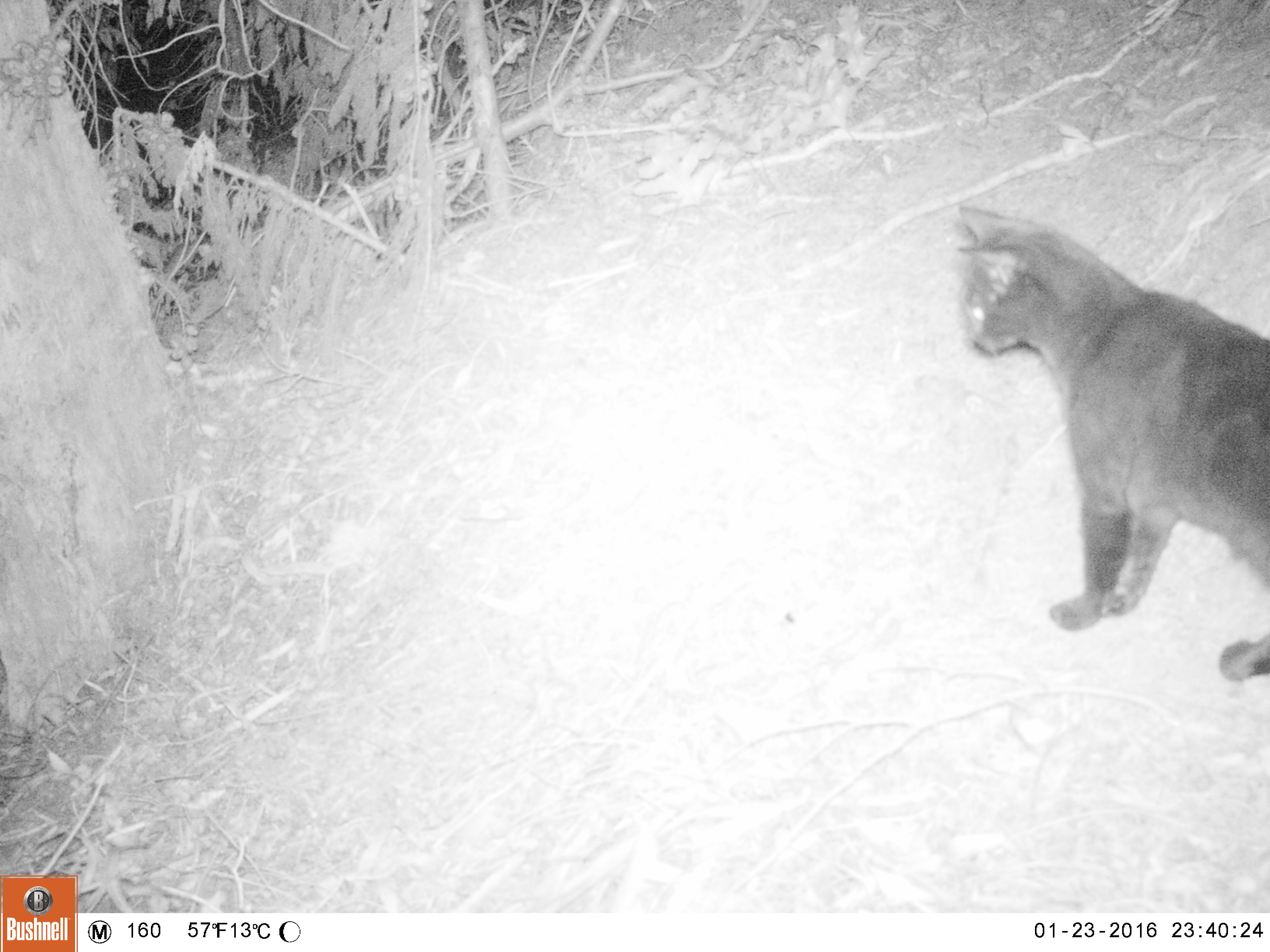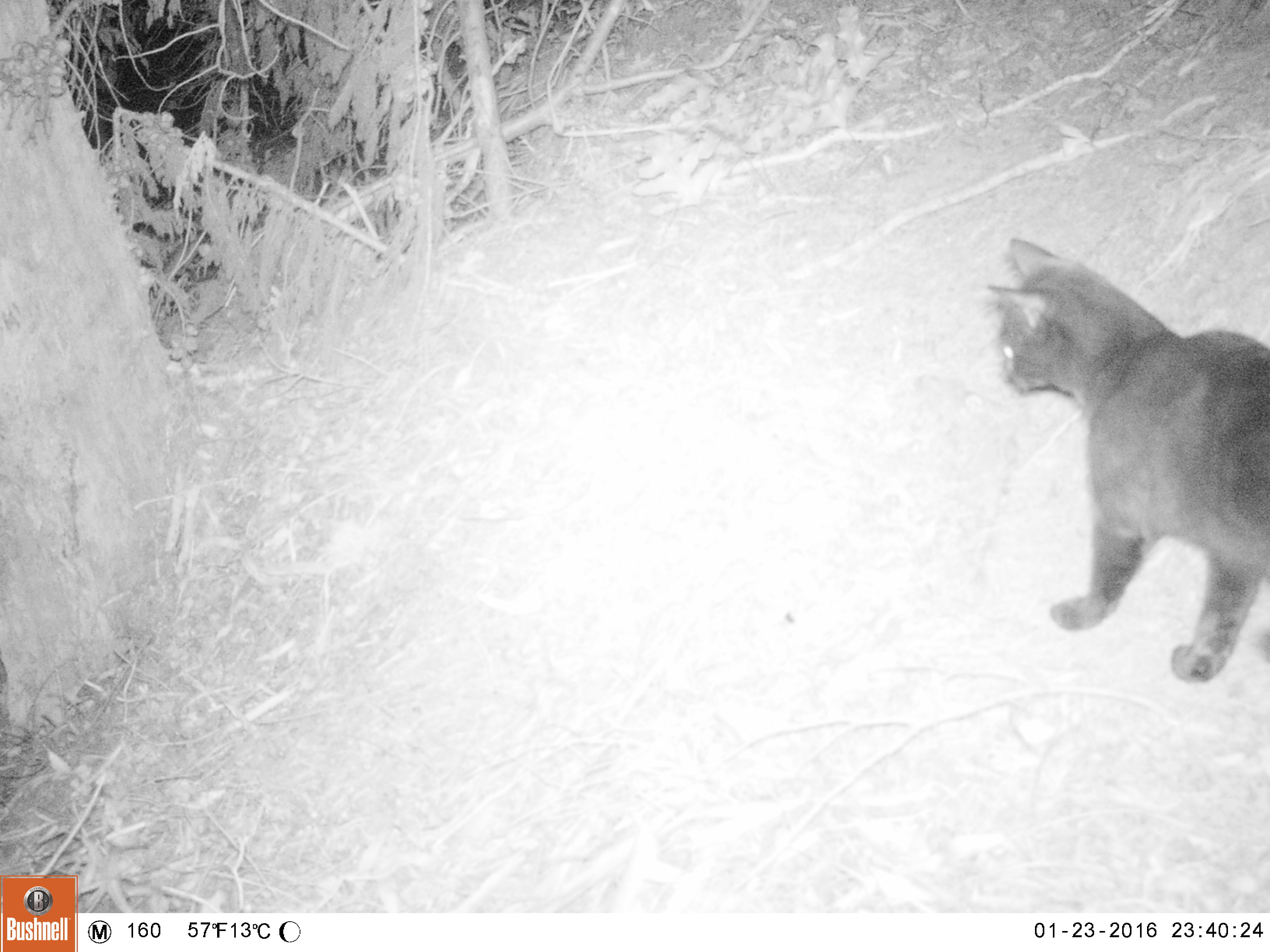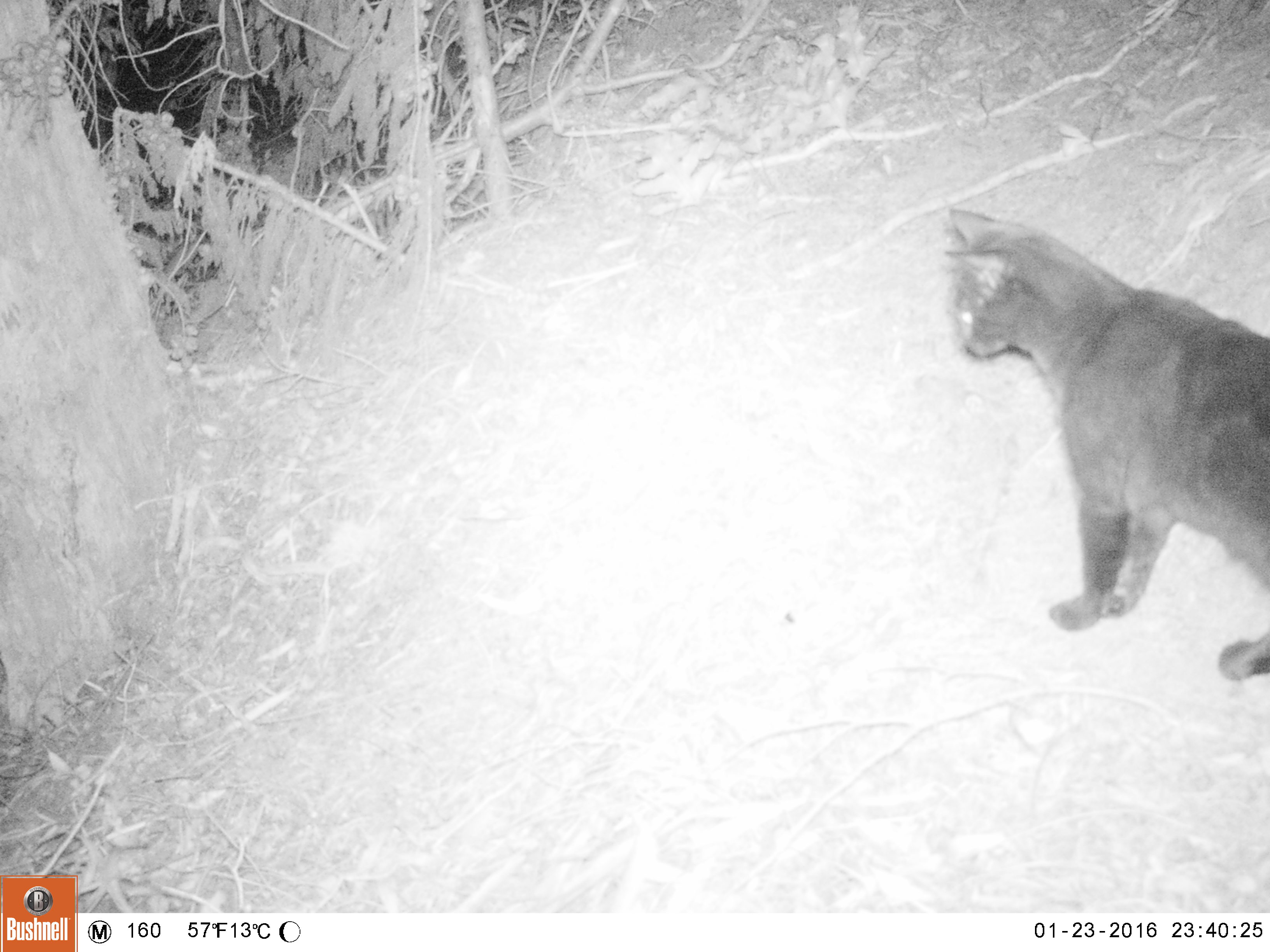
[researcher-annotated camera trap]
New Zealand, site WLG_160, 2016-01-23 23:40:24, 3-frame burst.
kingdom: Animalia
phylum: Chordata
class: Mammalia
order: Carnivora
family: Felidae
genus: Felis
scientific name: Felis catus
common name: domestic cat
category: cat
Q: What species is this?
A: Cat (domestic cat) (Felis catus).